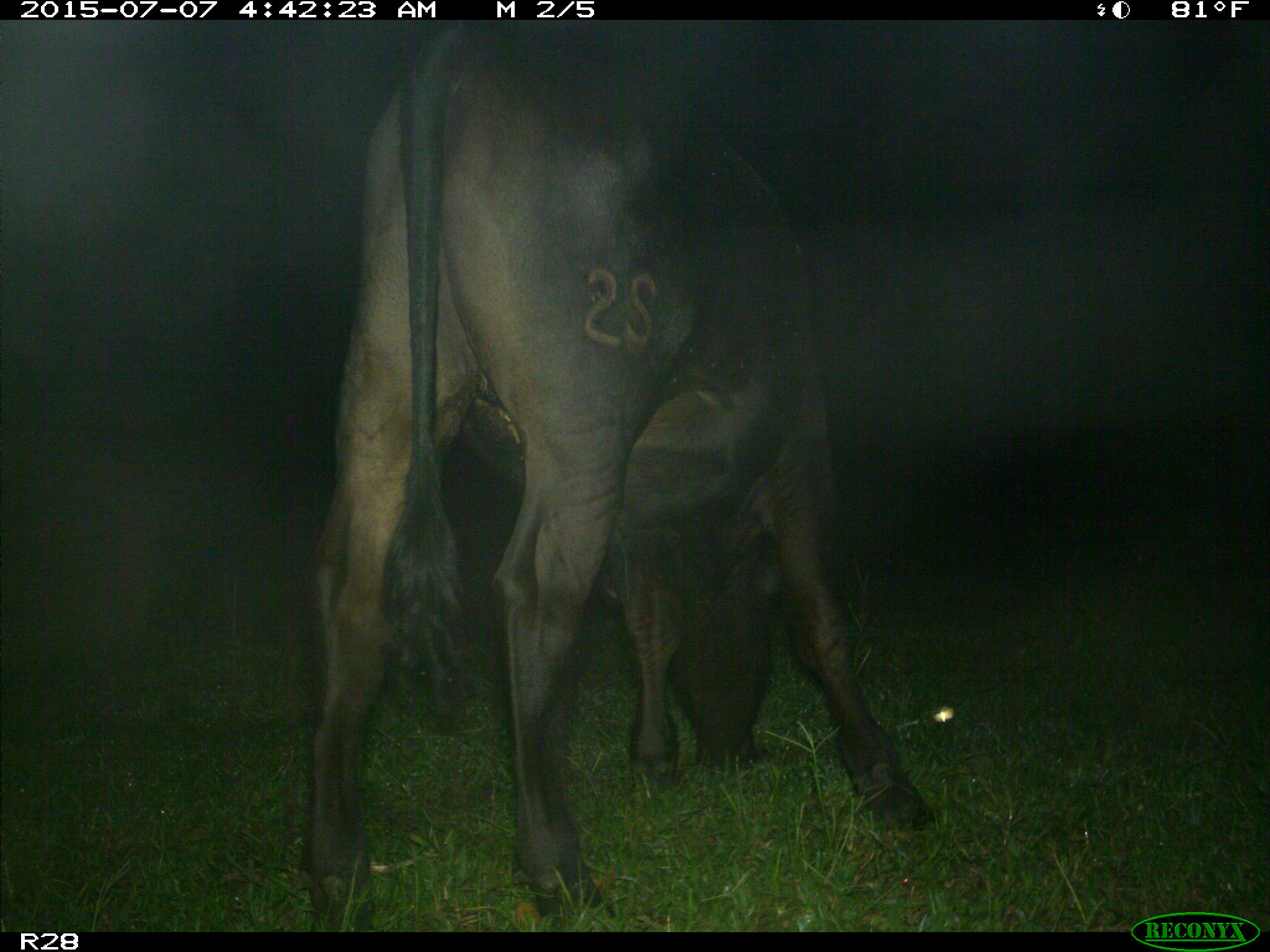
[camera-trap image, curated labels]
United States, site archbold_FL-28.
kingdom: Animalia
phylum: Chordata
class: Mammalia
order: Artiodactyla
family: Bovidae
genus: Bos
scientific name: Bos taurus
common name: domestic cow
Bos taurus (domestic cow).